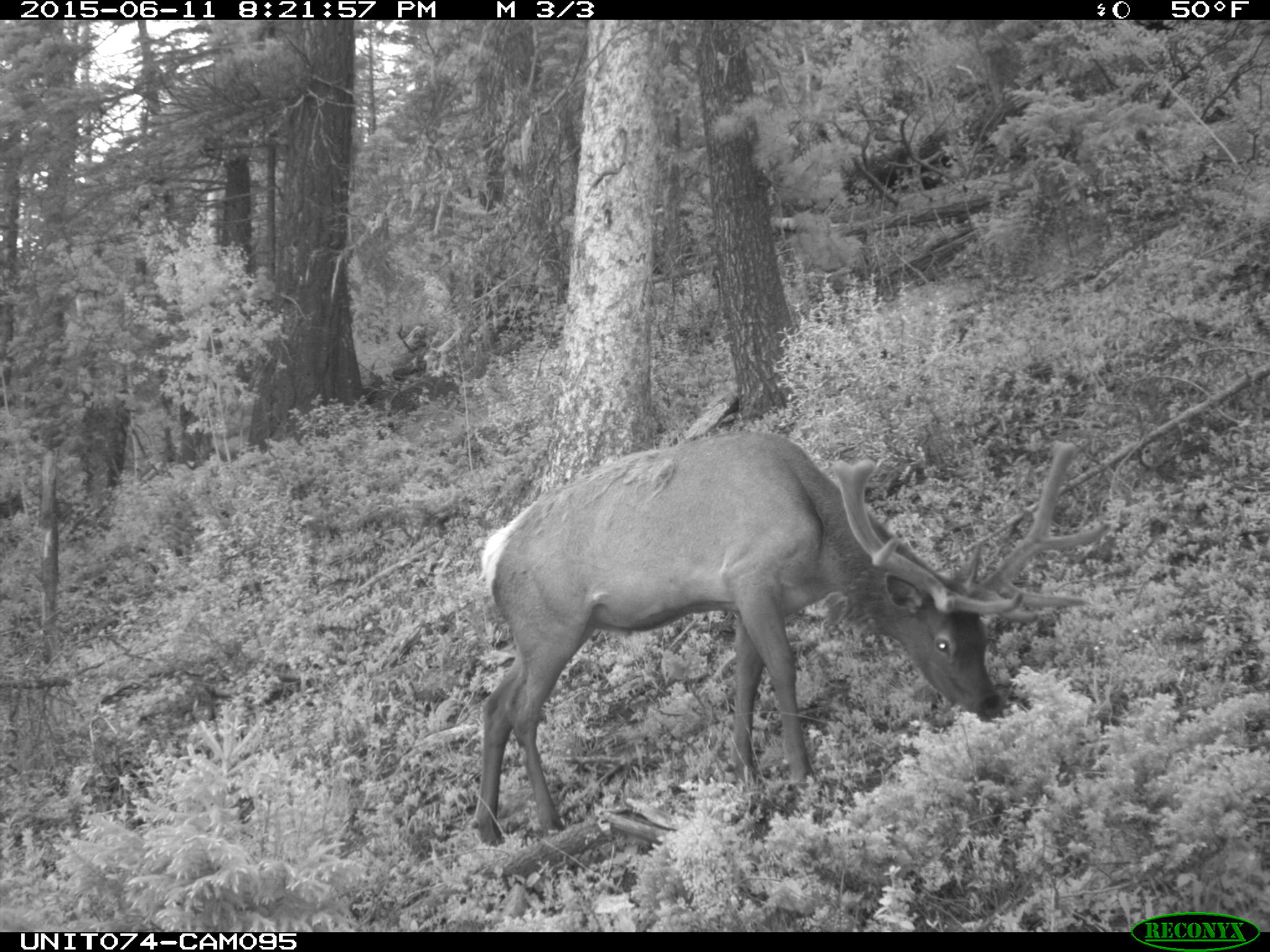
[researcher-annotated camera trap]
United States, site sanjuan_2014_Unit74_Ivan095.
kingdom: Animalia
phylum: Chordata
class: Mammalia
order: Artiodactyla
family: Cervidae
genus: Cervus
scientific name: Cervus elaphus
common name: red deer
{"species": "Cervus elaphus (red deer)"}